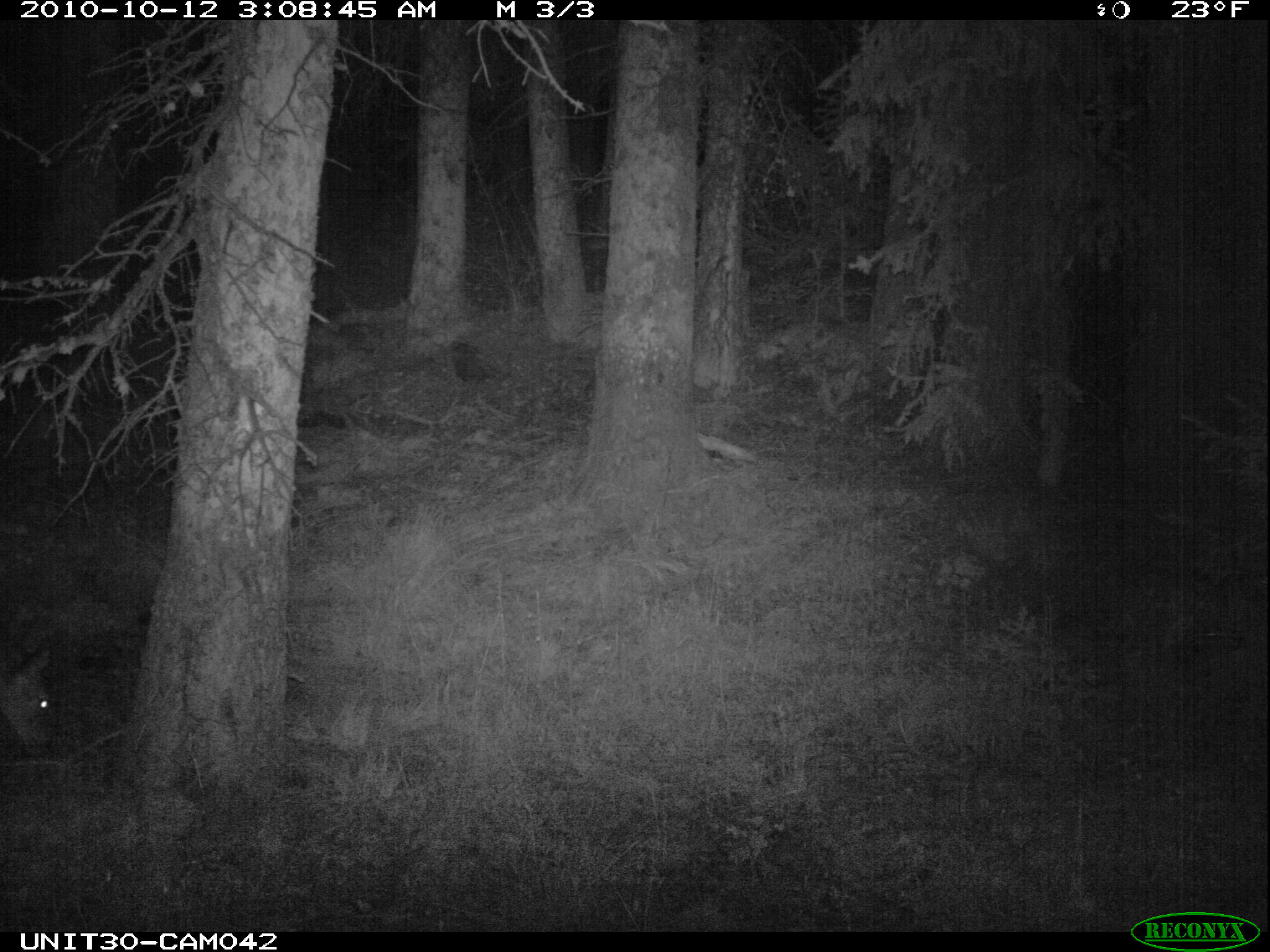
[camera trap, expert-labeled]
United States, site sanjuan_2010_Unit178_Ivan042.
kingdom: Animalia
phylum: Chordata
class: Mammalia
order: Artiodactyla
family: Cervidae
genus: Odocoileus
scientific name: Odocoileus hemionus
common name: mule deer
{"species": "Odocoileus hemionus (mule deer)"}